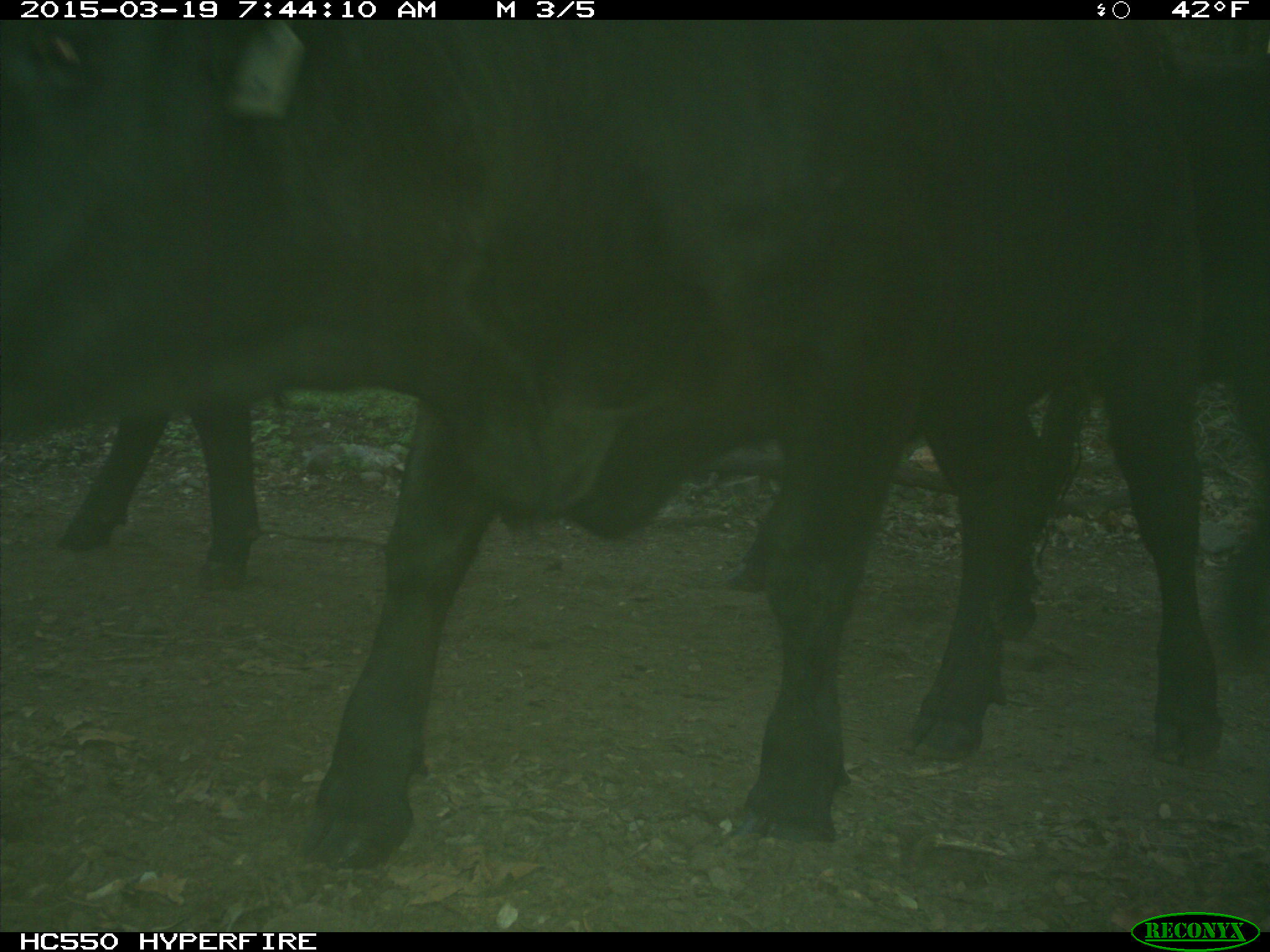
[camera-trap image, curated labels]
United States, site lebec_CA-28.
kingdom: Animalia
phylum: Chordata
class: Mammalia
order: Artiodactyla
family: Bovidae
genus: Bos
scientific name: Bos taurus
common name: domestic cow